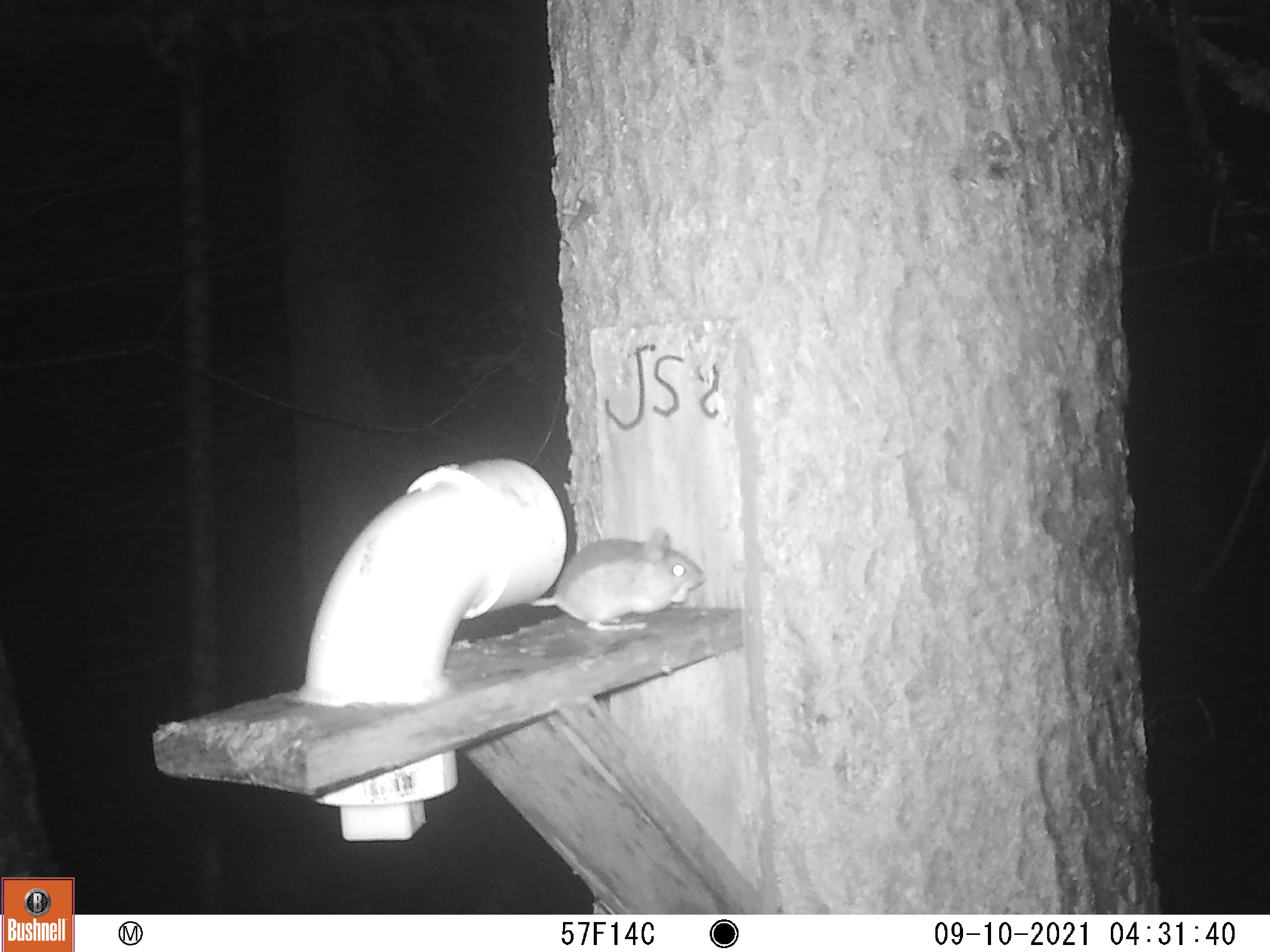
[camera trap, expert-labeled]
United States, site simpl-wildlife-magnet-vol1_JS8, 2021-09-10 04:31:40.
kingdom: Animalia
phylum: Chordata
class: Mammalia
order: Rodentia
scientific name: Rodentia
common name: mouse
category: mouse sp.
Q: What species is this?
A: Mouse sp. (mouse) (Rodentia).